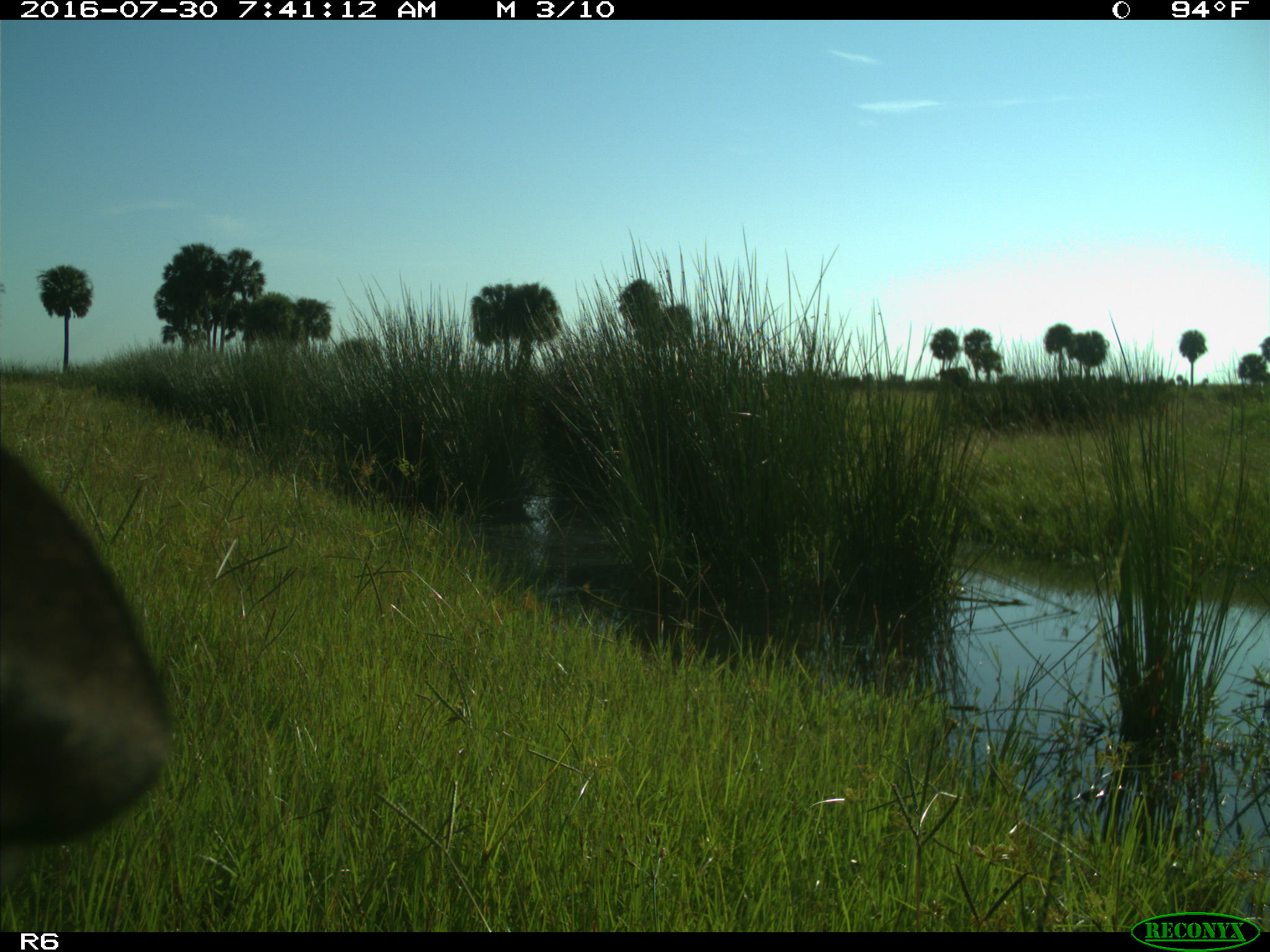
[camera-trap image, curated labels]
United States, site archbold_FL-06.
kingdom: Animalia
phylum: Chordata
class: Mammalia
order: Artiodactyla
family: Bovidae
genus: Bos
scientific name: Bos taurus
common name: domestic cow